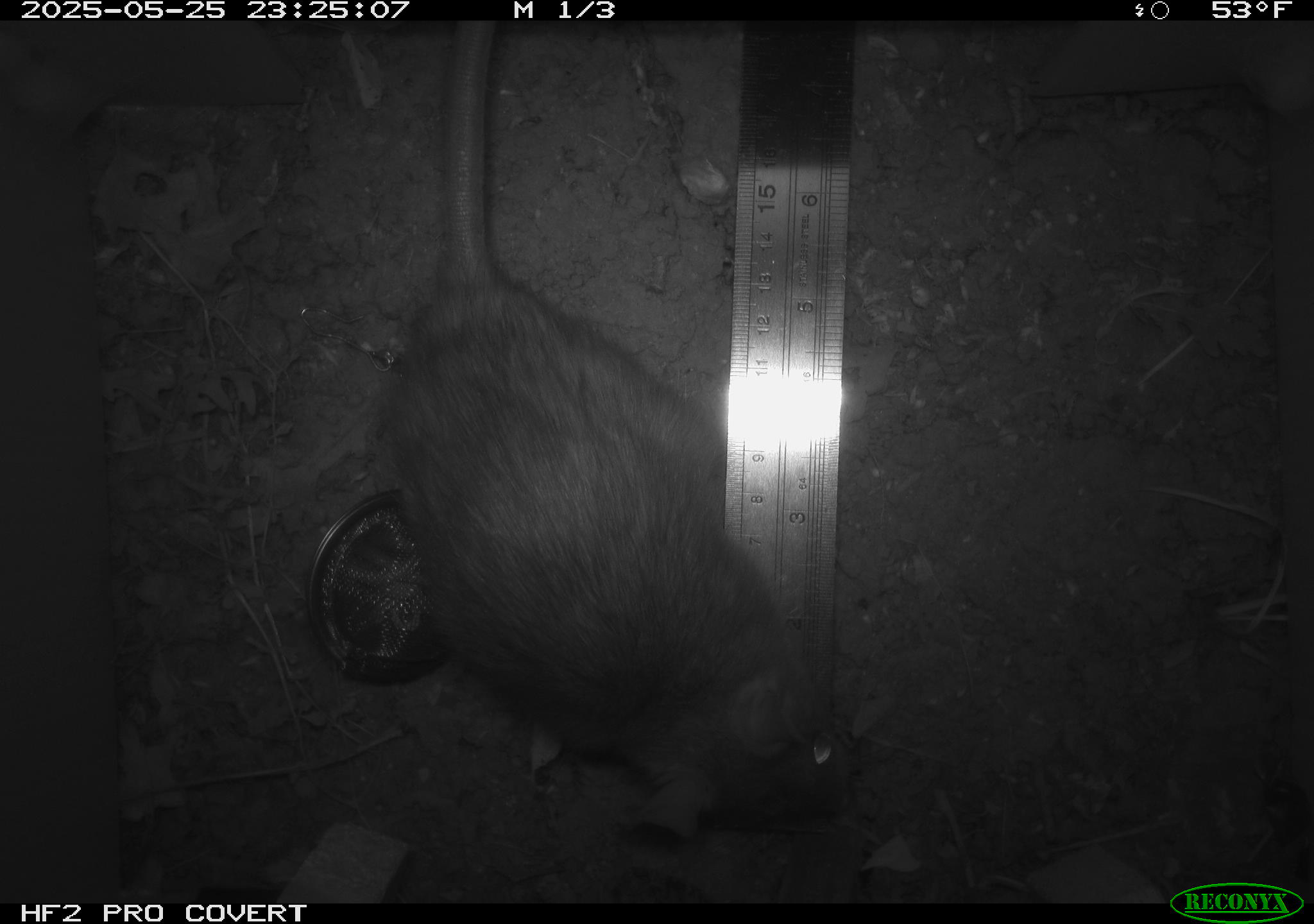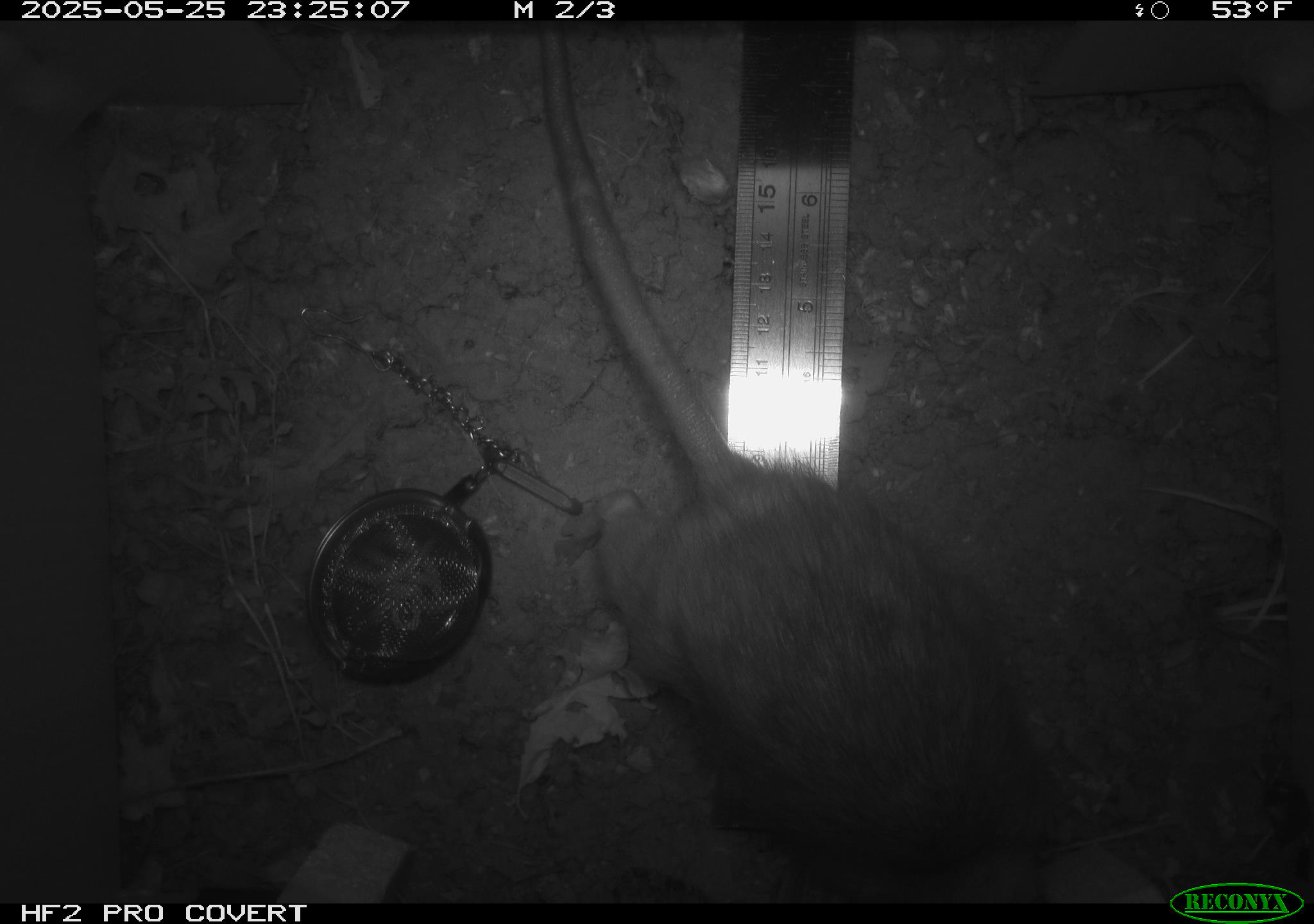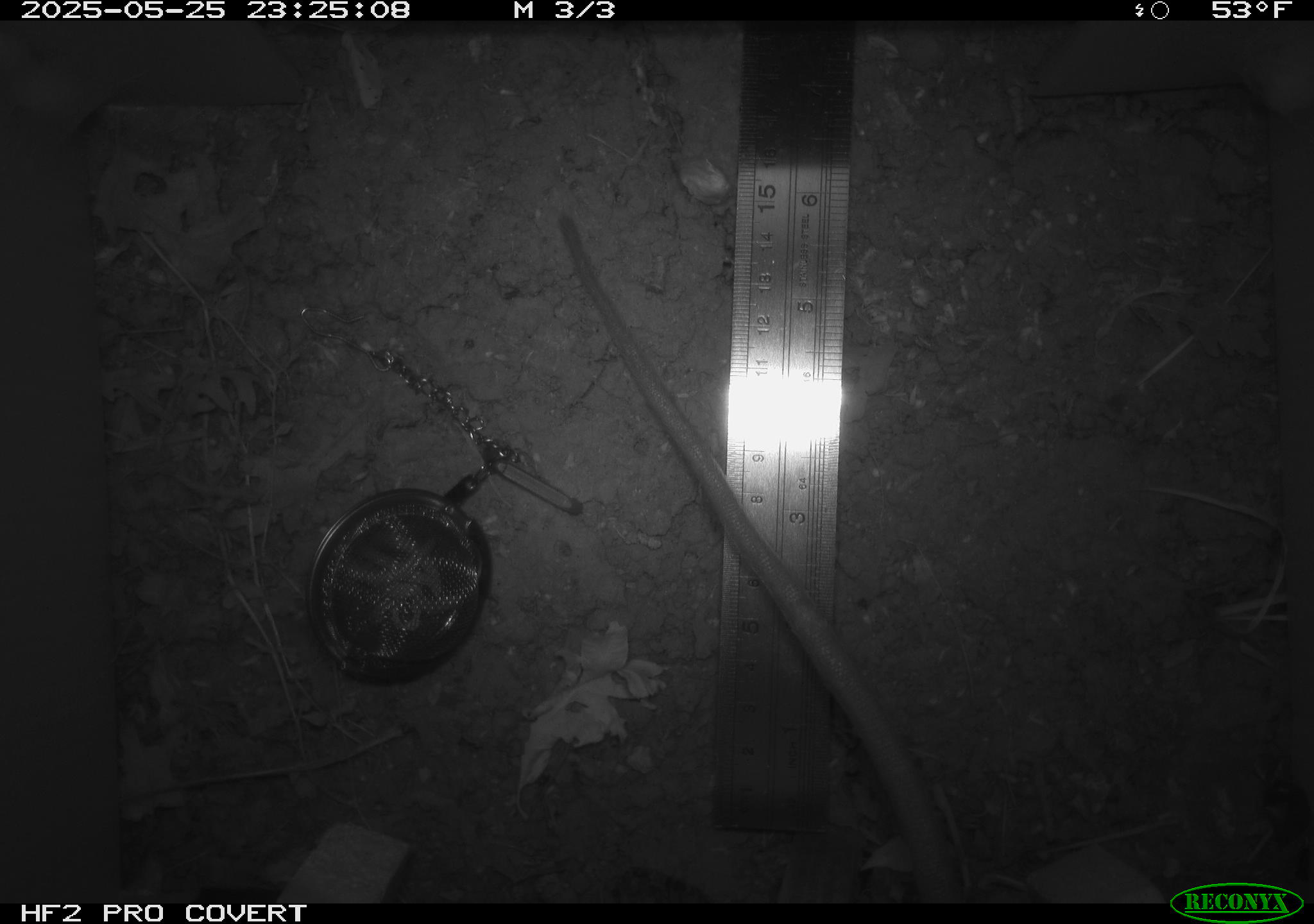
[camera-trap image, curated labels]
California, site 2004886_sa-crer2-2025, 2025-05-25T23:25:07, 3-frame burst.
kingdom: Animalia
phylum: Chordata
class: Mammalia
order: Rodentia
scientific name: Rodentia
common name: rodent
Rodent (Rodentia).